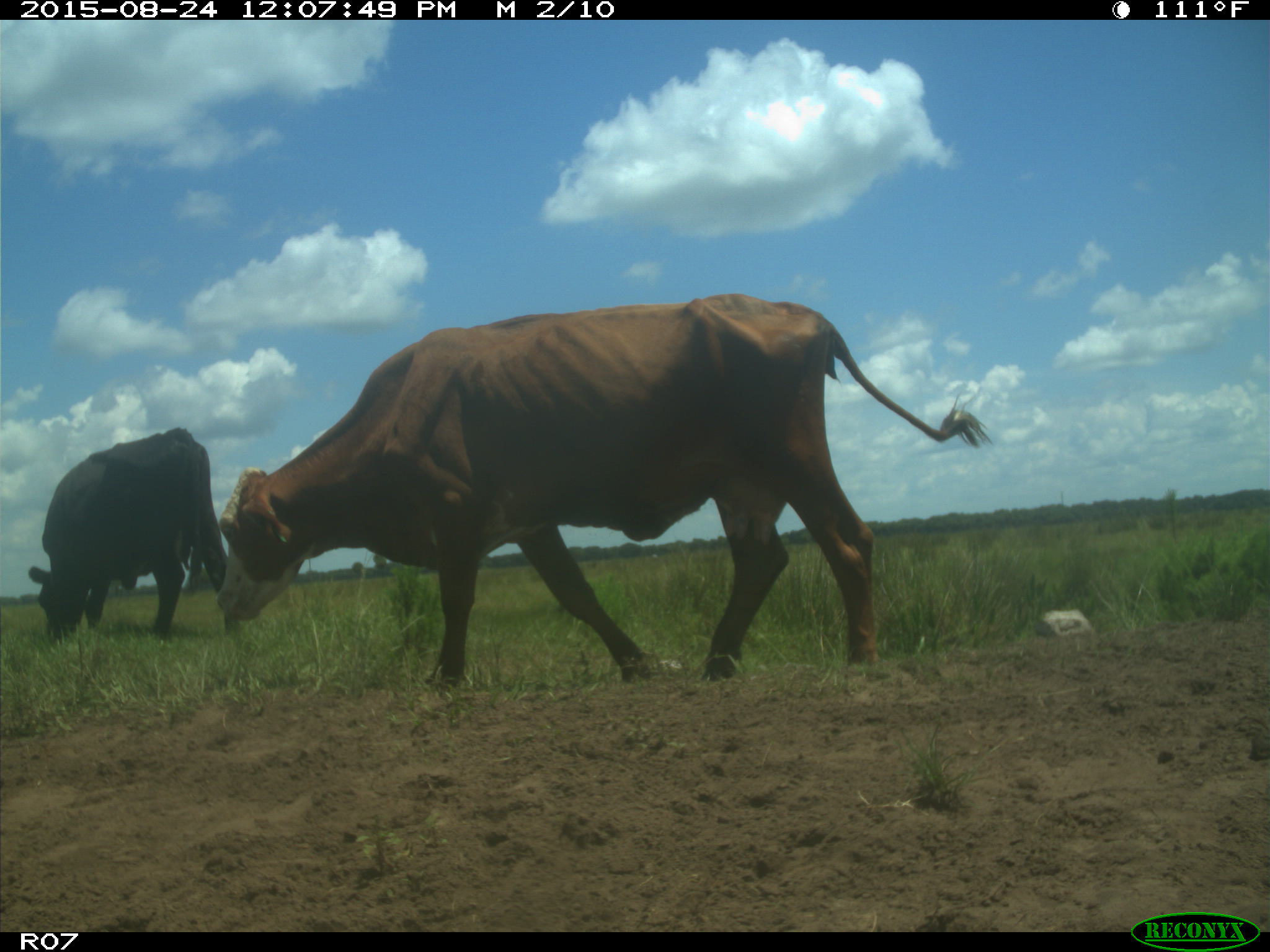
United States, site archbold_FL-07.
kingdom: Animalia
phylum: Chordata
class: Mammalia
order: Artiodactyla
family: Bovidae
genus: Bos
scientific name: Bos taurus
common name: domestic cow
Bos taurus (domestic cow).